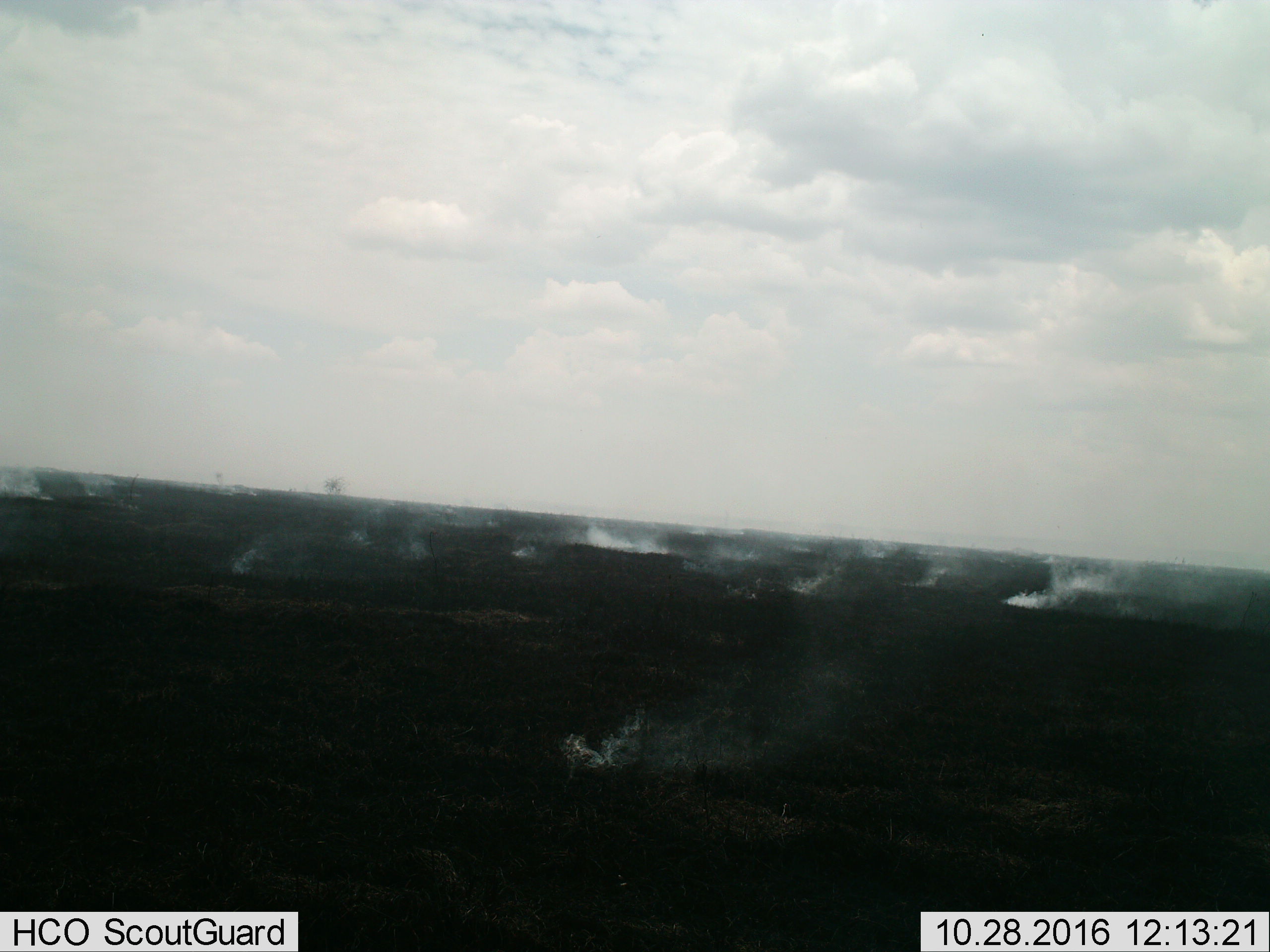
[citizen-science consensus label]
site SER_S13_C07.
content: unidentified animal